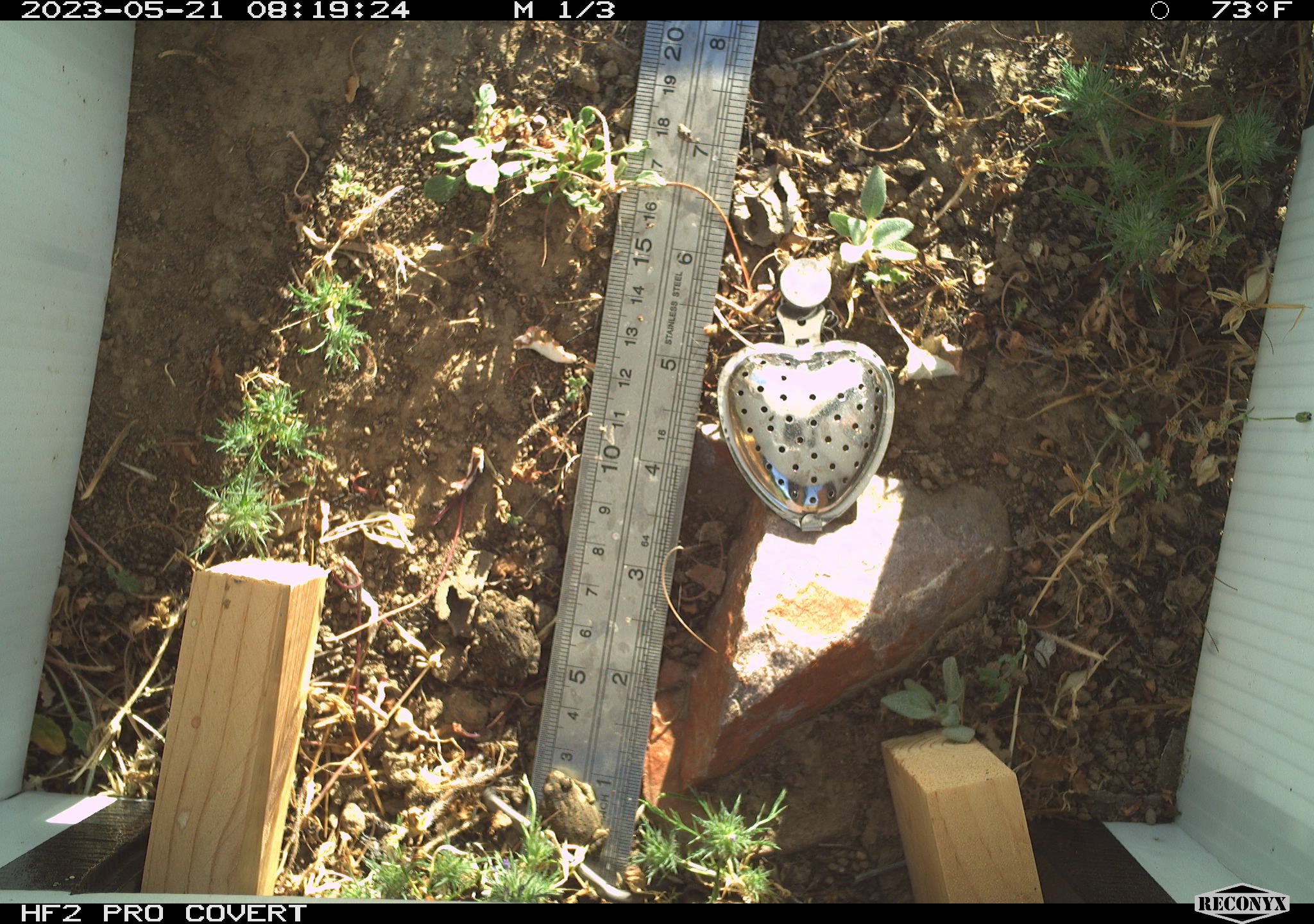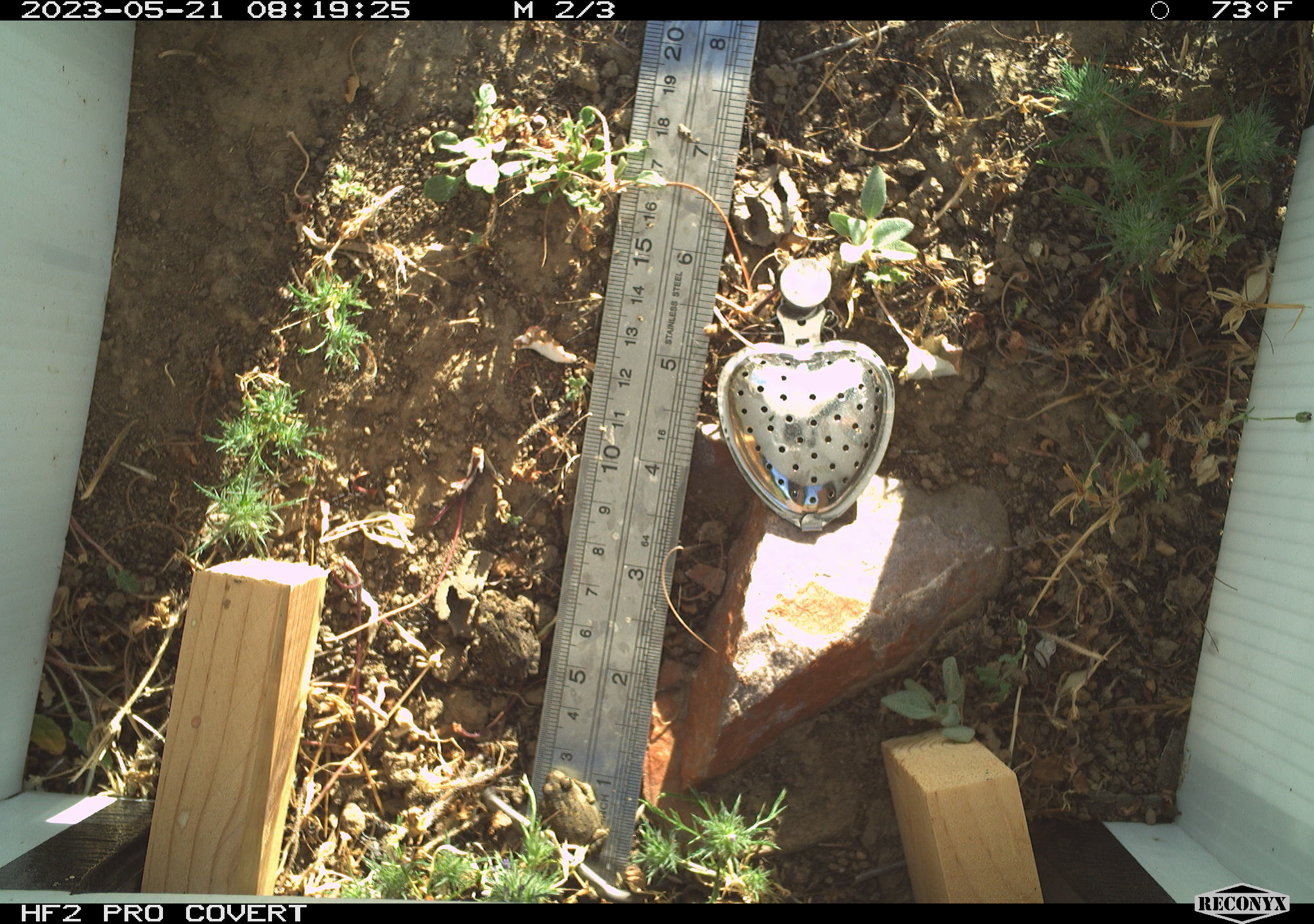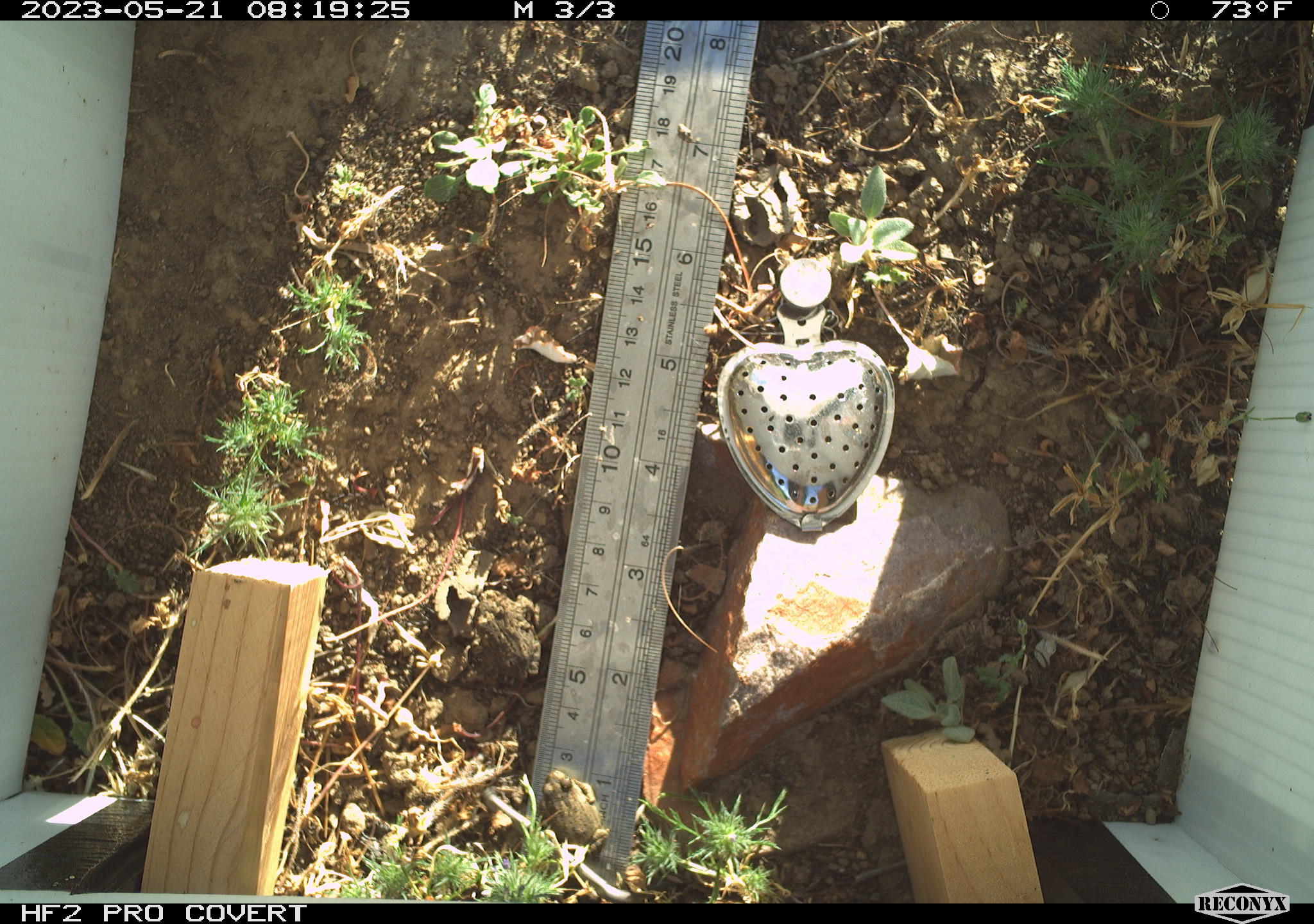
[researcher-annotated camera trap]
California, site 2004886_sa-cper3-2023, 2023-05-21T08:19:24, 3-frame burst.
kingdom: Animalia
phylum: Chordata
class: Amphibia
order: Anura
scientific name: Anura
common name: frogs